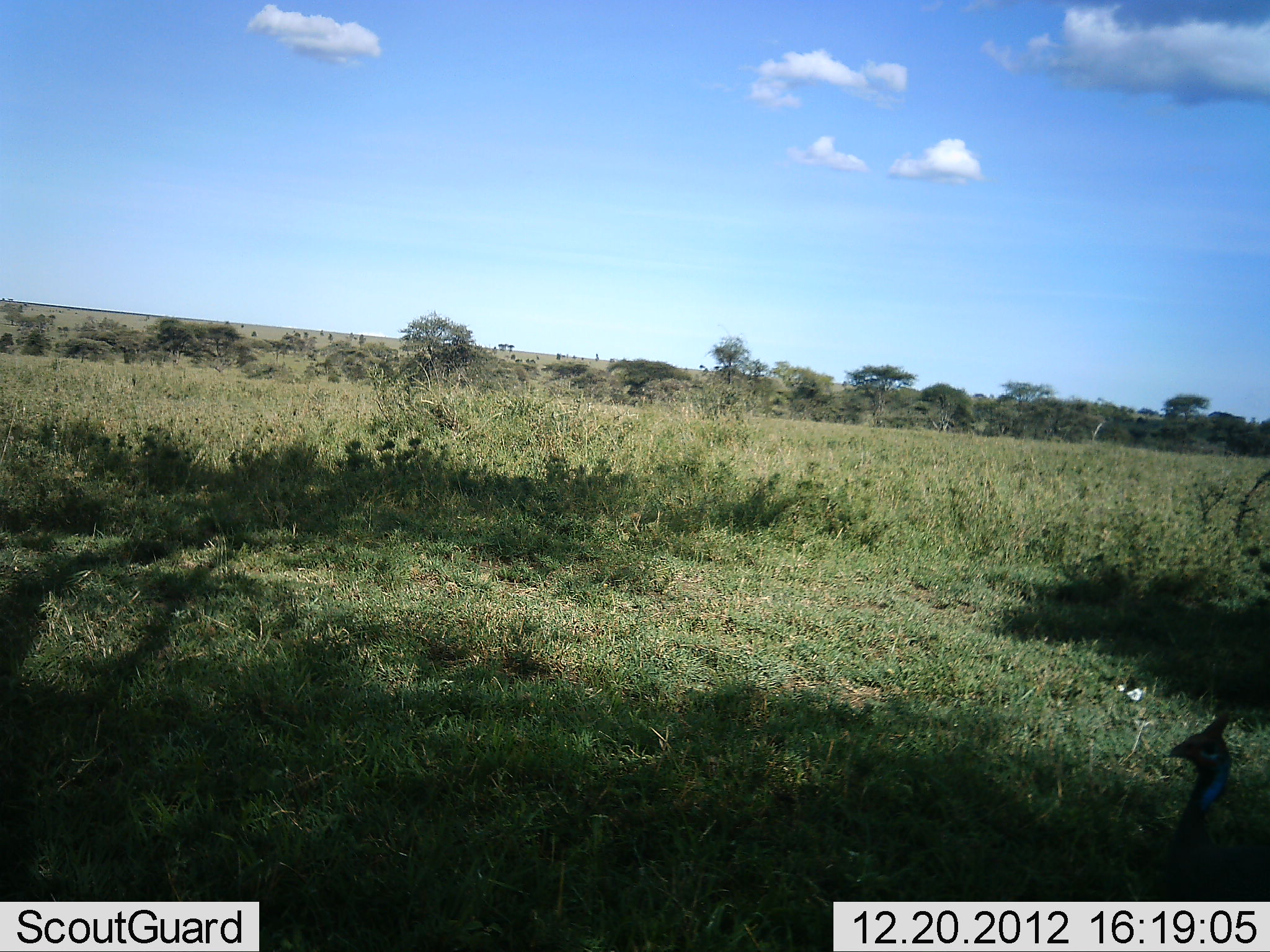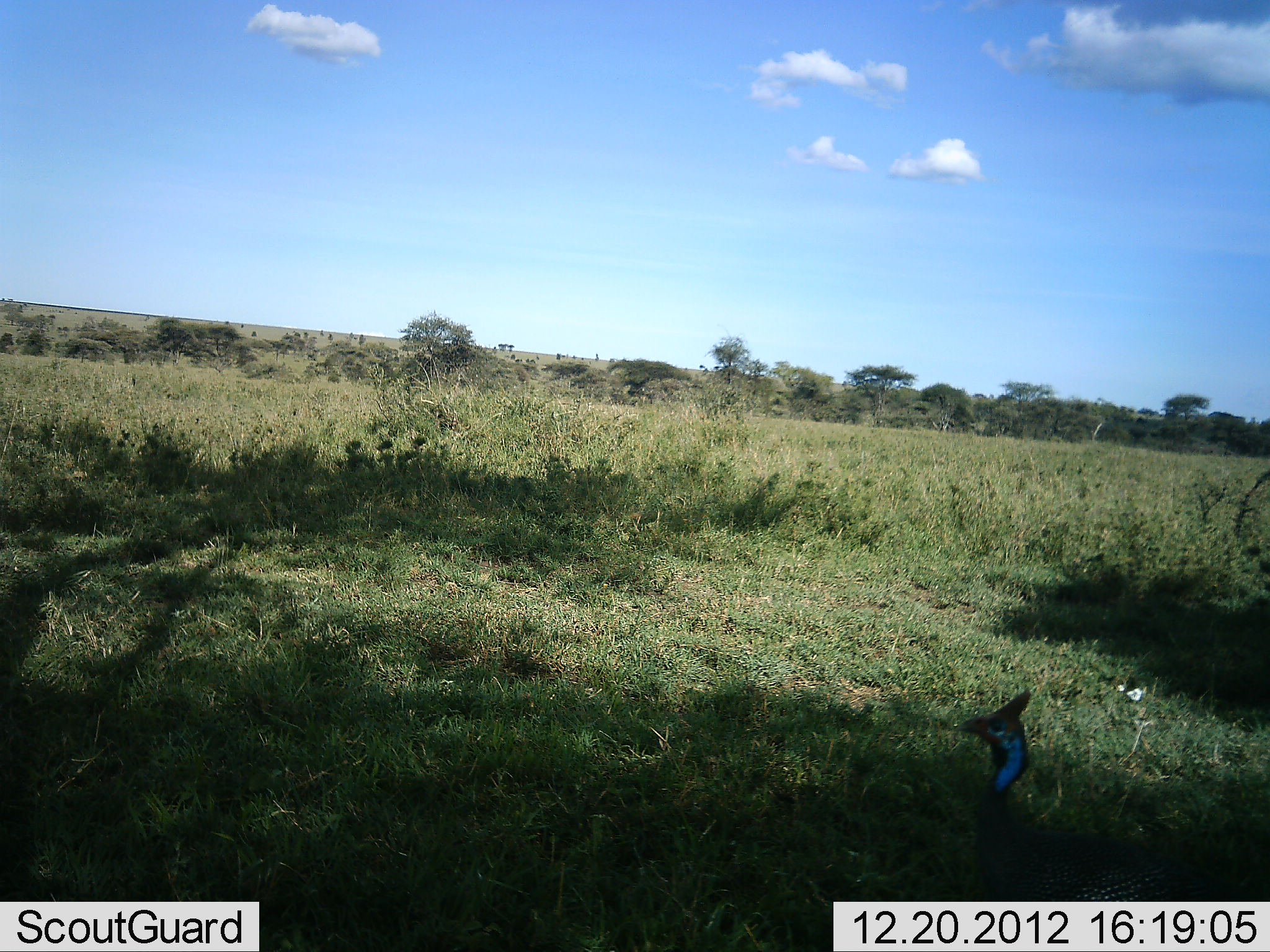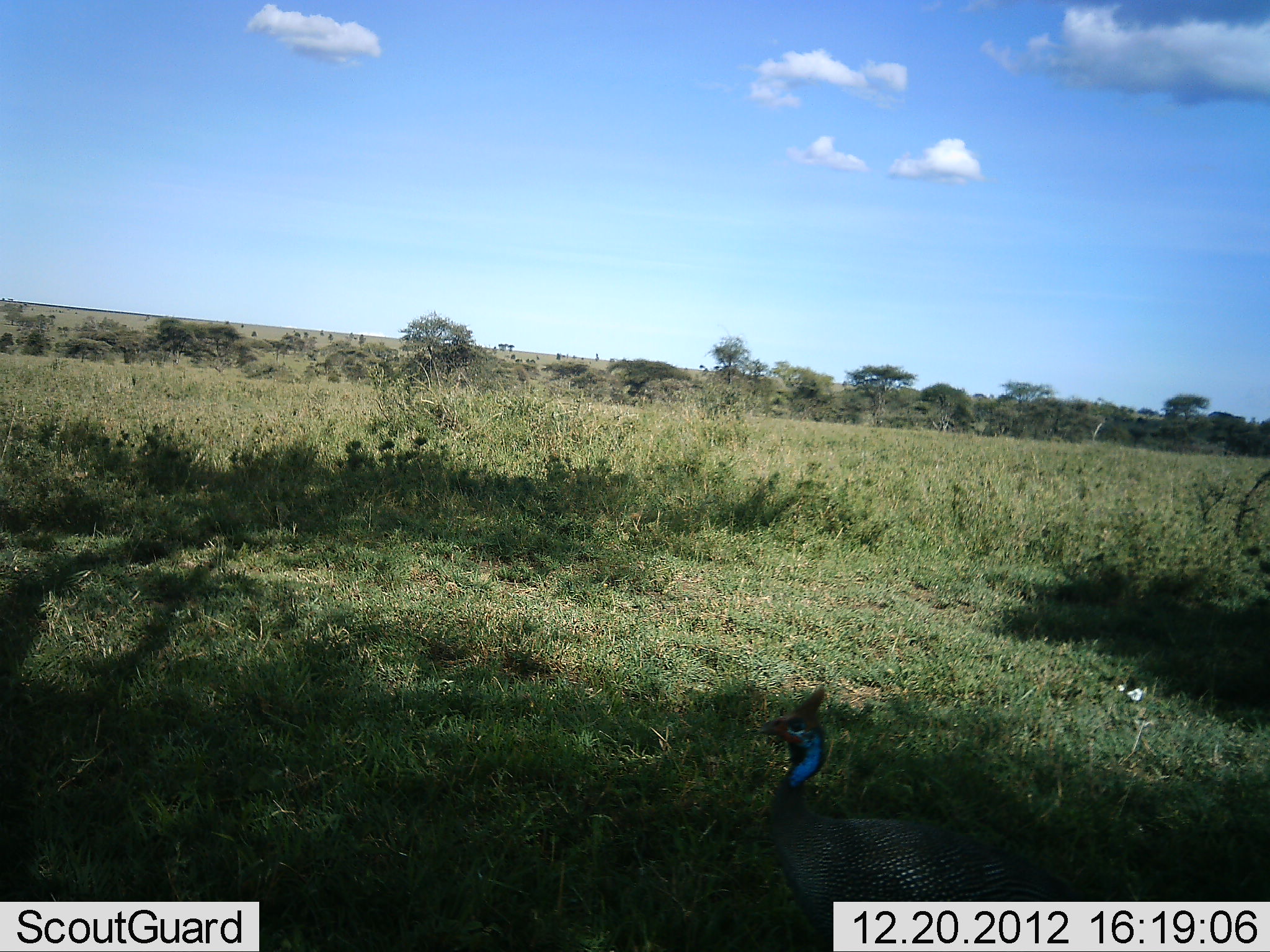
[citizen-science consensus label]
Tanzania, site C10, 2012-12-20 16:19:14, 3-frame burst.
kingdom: Animalia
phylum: Chordata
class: Aves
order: Galliformes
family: Numididae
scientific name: Numididae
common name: guinea fowl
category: guineafowl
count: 1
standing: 17%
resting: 0%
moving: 83%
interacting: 0%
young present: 0%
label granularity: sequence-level